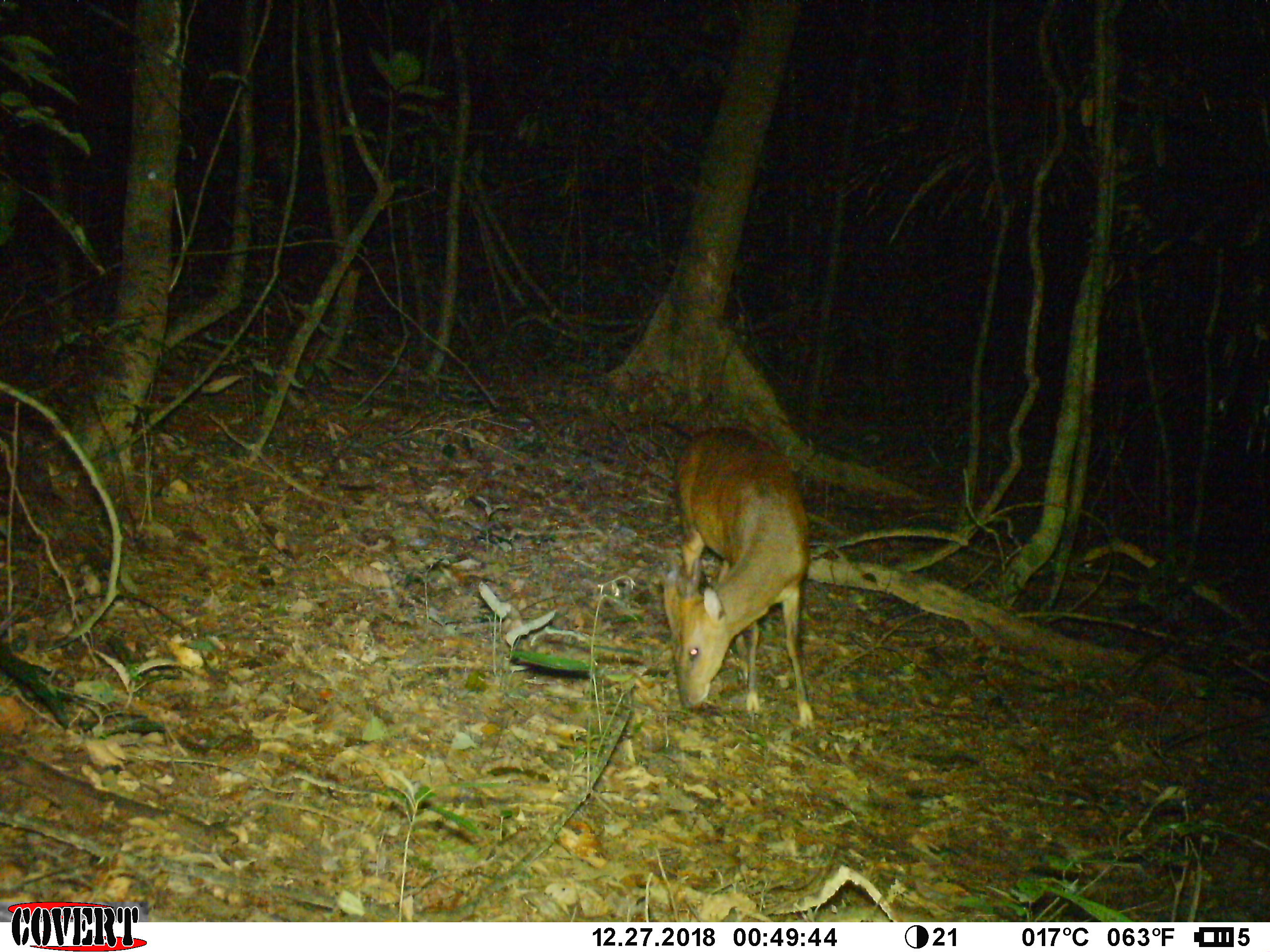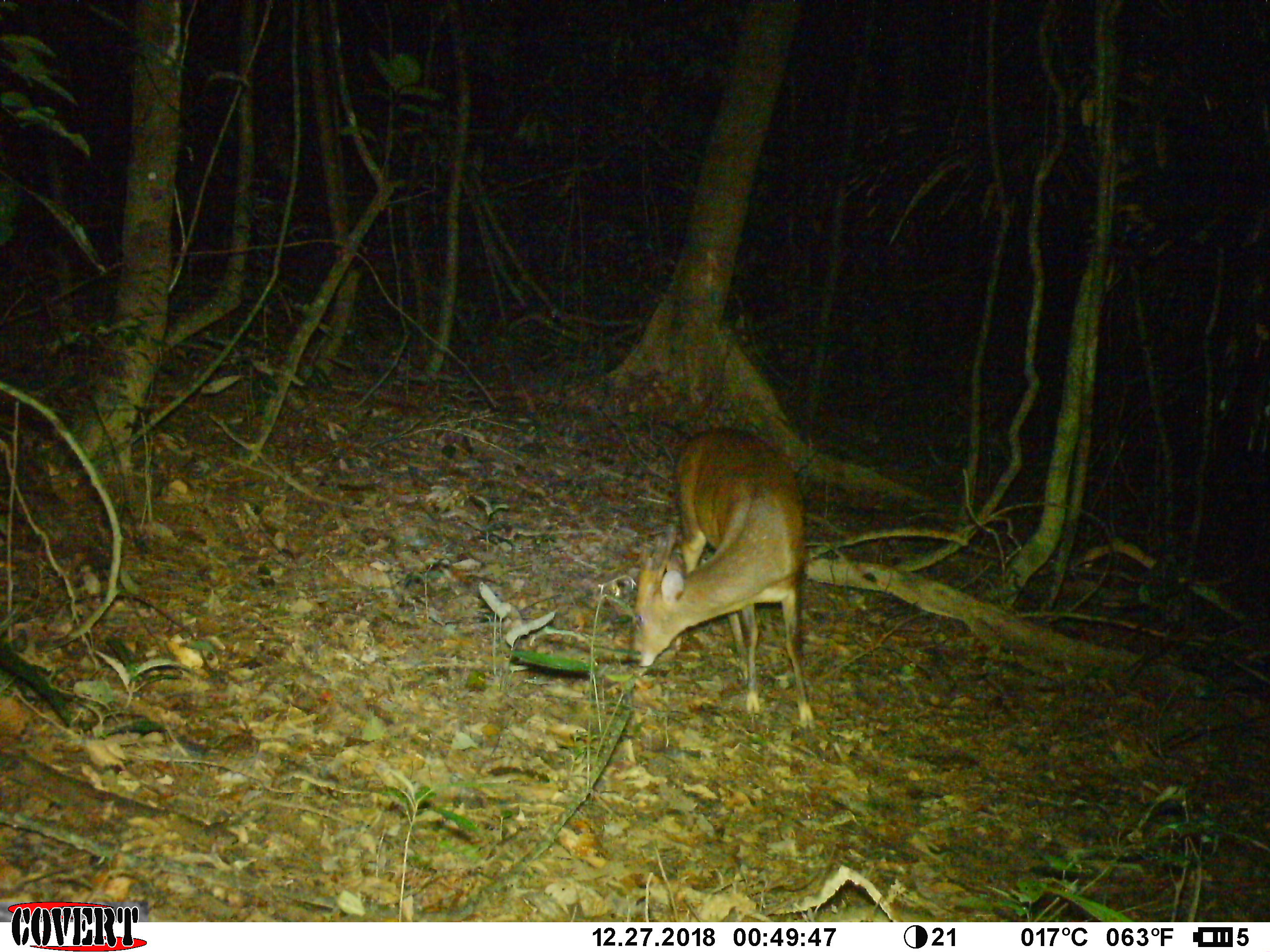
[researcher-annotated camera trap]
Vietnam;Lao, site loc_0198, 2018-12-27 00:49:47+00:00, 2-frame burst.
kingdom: Animalia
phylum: Chordata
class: Mammalia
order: Artiodactyla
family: Cervidae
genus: Muntiacus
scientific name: Muntiacus vuquangensis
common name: large-antlered muntjac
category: large antlered muntjac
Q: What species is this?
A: Large antlered muntjac (large-antlered muntjac) (Muntiacus vuquangensis).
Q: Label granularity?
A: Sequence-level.